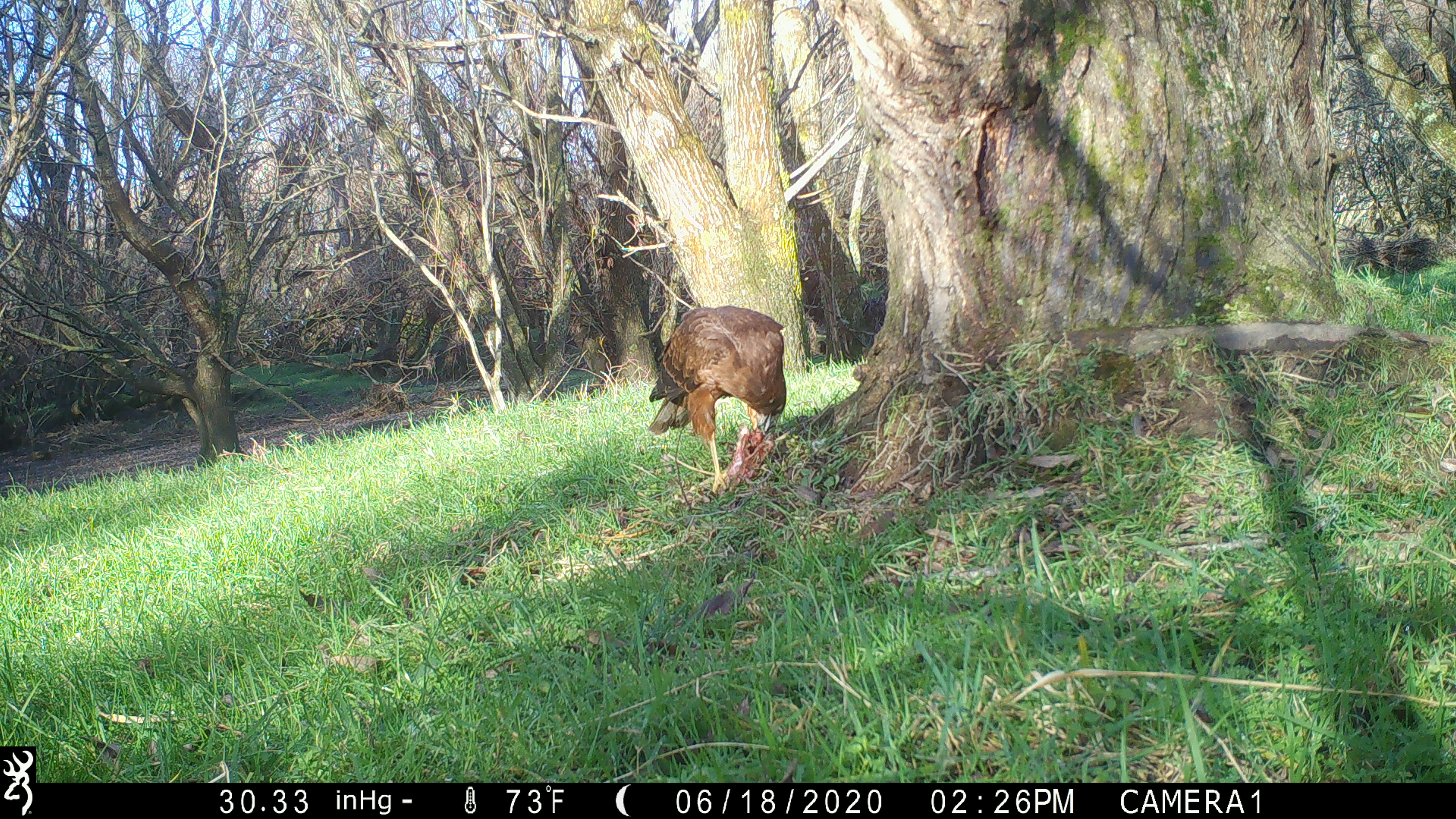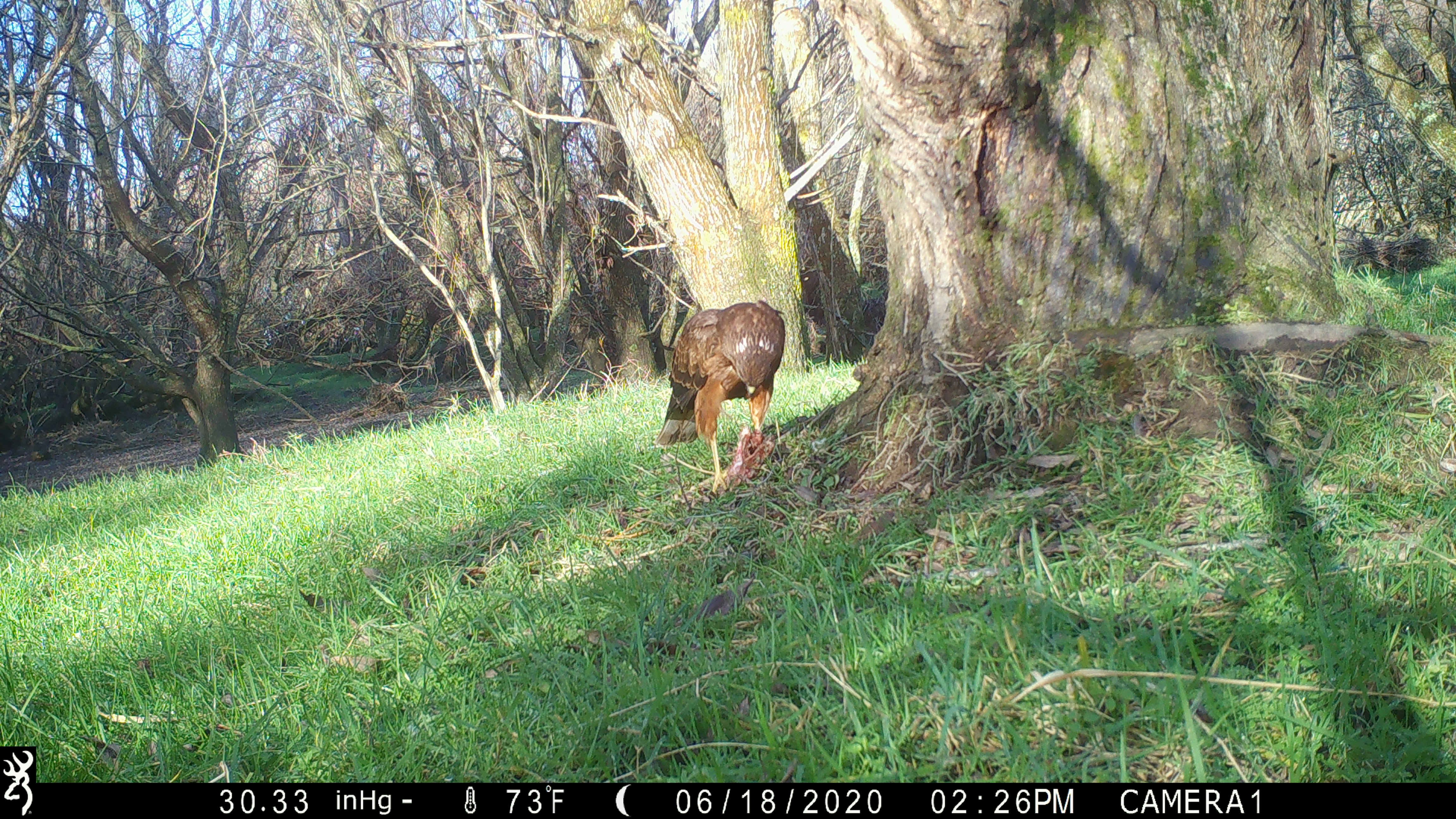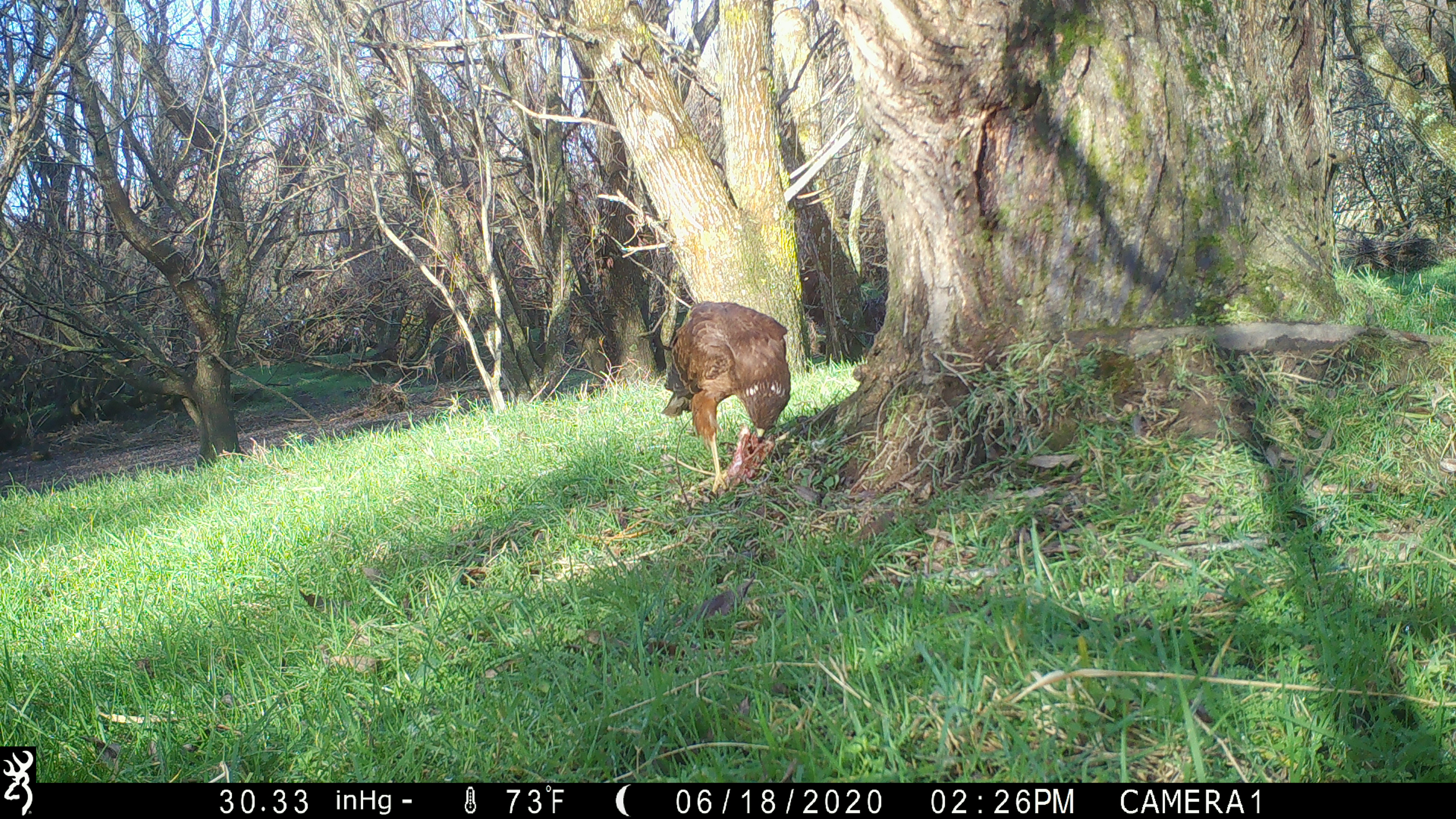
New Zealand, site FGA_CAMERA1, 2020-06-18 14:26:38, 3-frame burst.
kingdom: Animalia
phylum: Chordata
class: Aves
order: Accipitriformes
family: Accipitridae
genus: Circus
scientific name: Circus approximans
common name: swamp harrier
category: harrier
Harrier (swamp harrier) (Circus approximans).